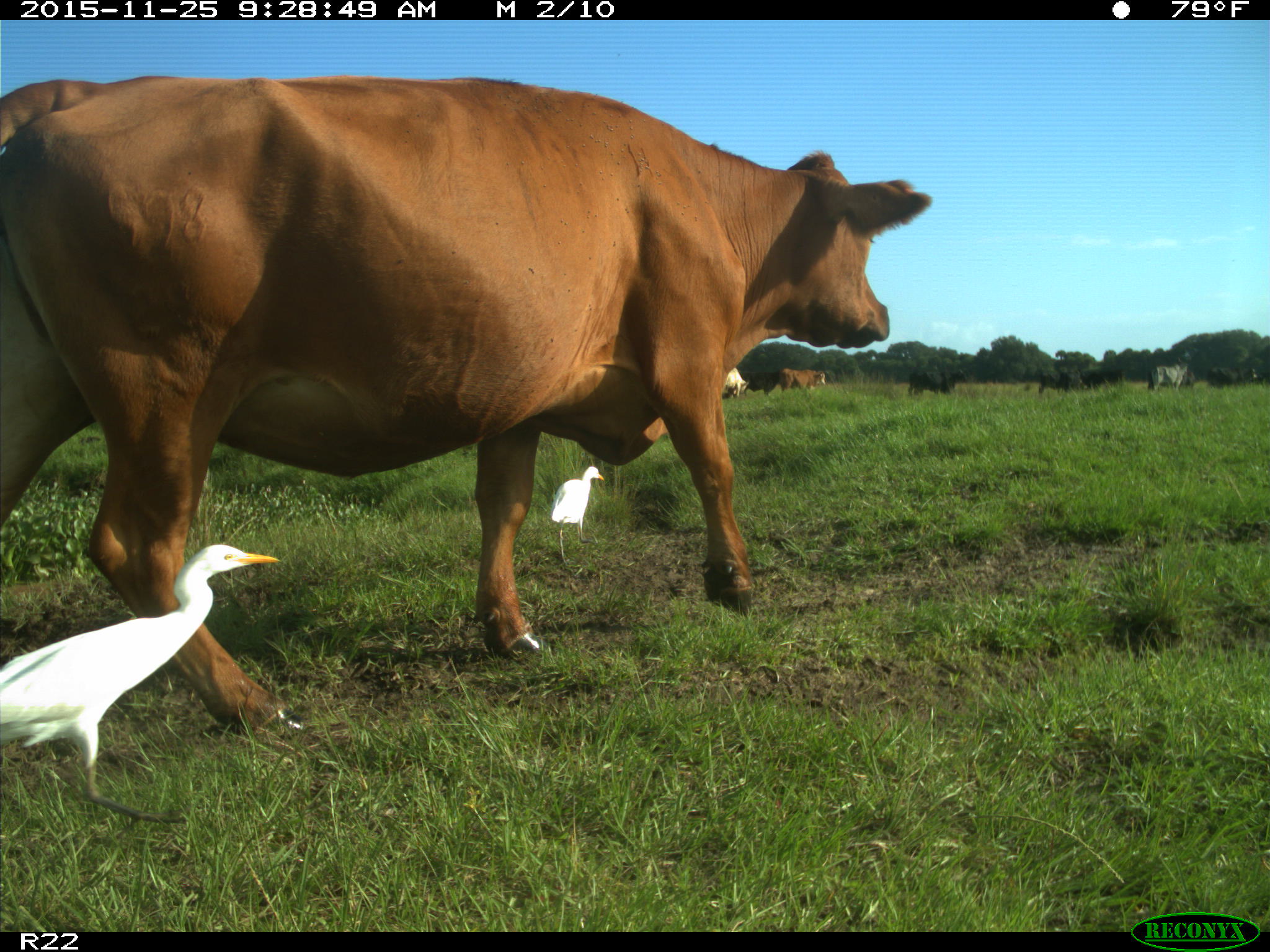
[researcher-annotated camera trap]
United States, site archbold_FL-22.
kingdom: Animalia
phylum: Chordata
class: Mammalia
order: Artiodactyla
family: Bovidae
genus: Bos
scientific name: Bos taurus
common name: domestic cow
Bos taurus (domestic cow).